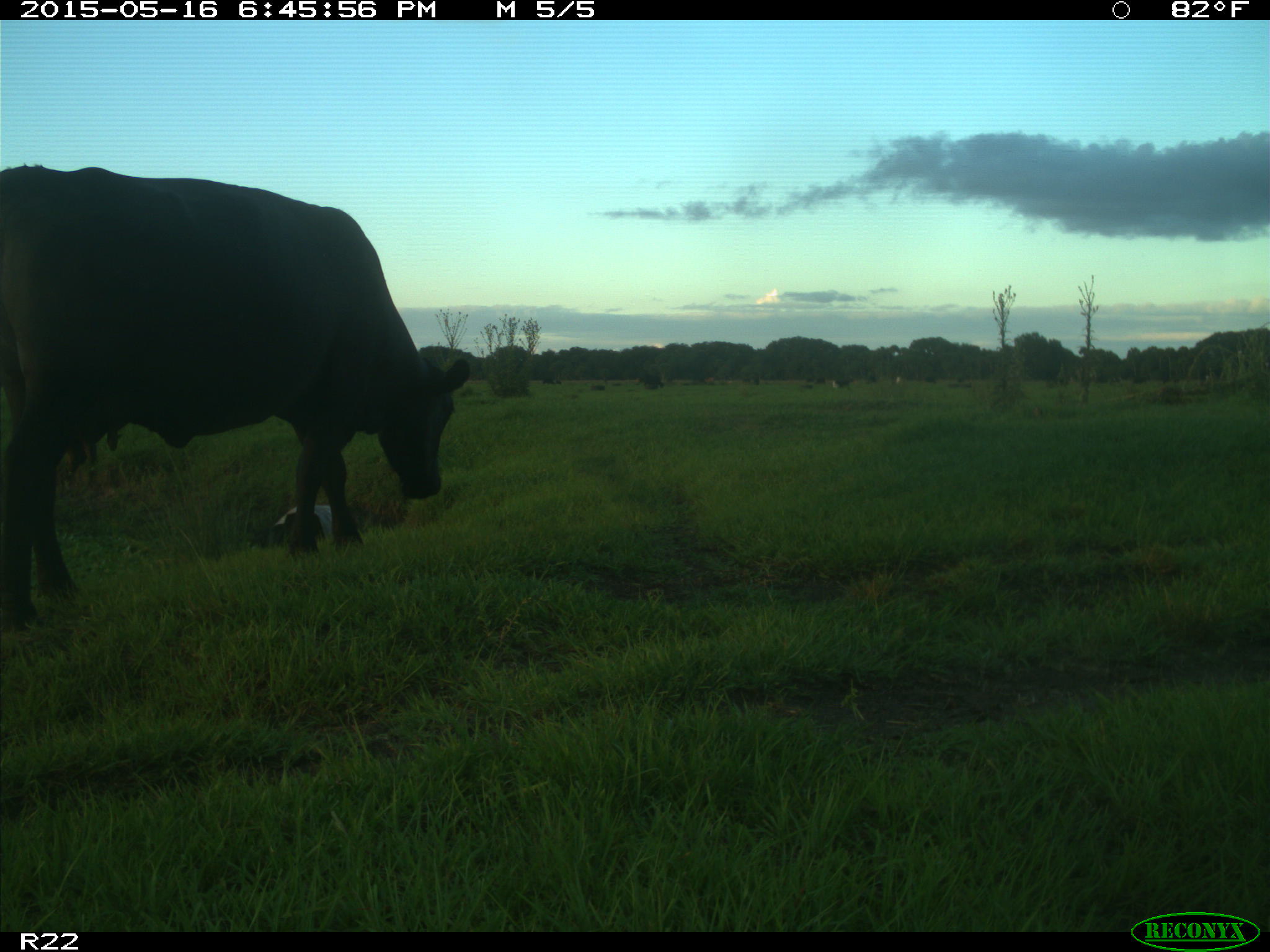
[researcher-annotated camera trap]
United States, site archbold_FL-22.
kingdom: Animalia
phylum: Chordata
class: Mammalia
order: Artiodactyla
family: Bovidae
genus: Bos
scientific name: Bos taurus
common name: domestic cow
Bos taurus (domestic cow).